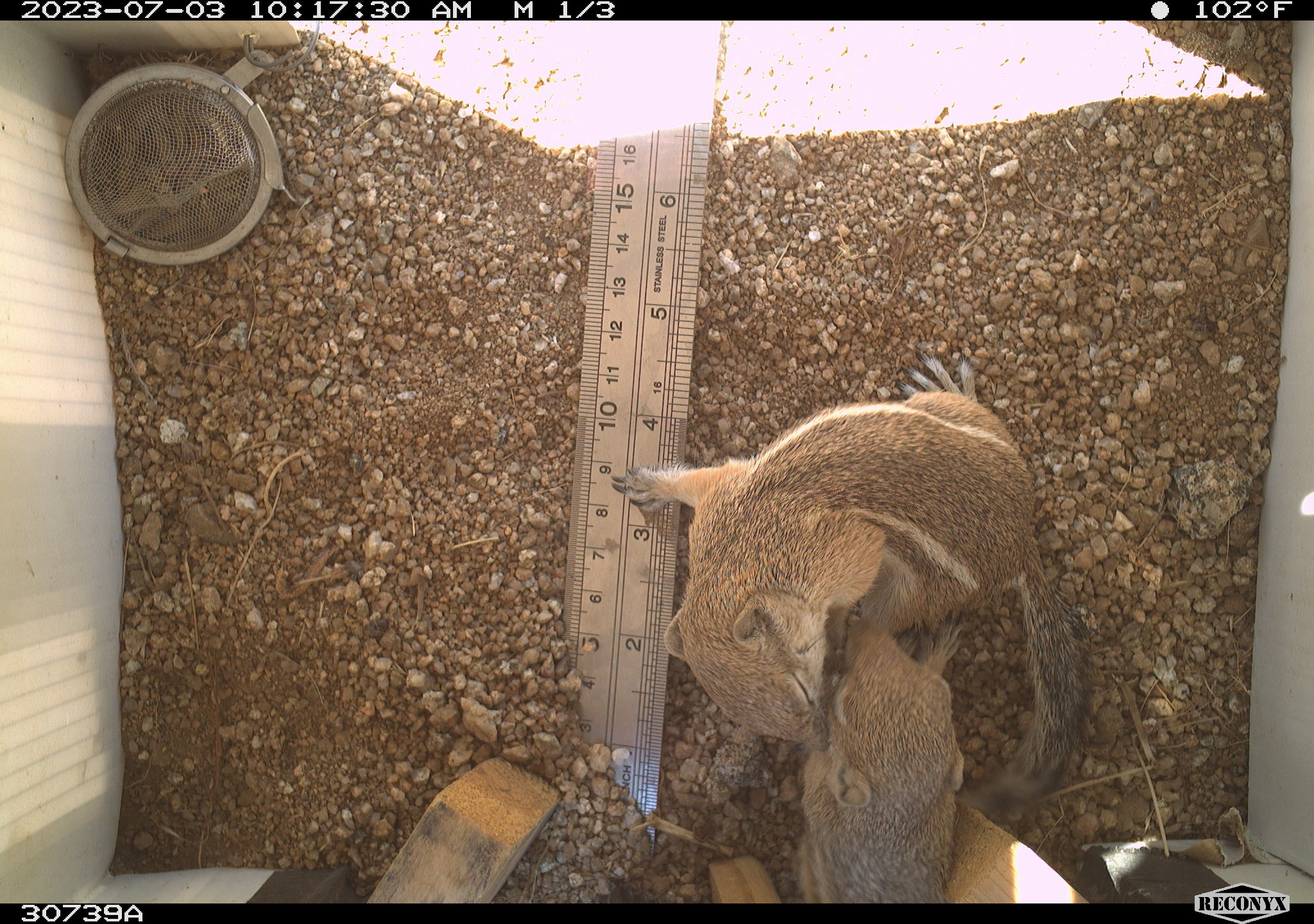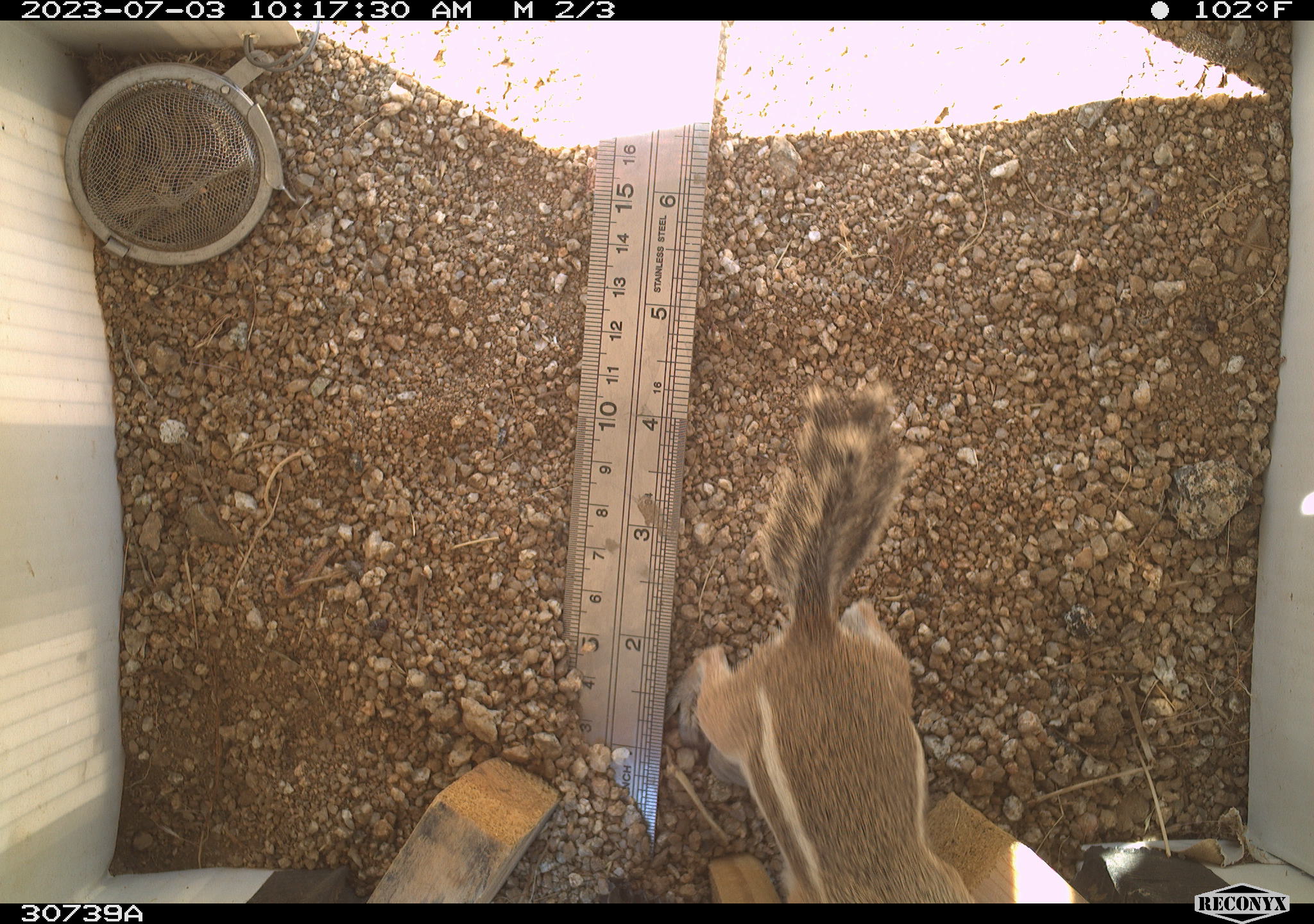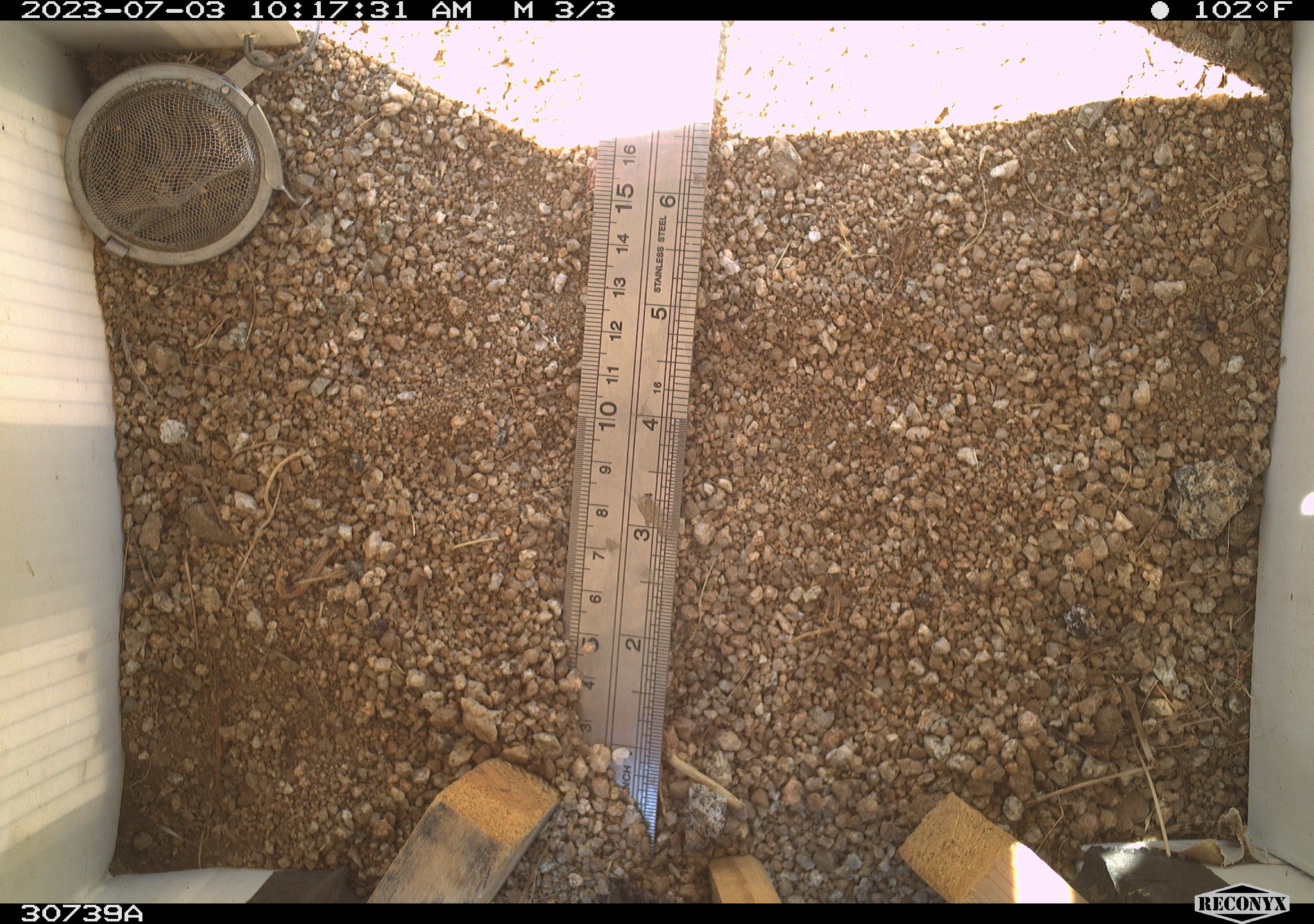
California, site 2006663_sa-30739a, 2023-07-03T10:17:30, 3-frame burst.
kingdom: Animalia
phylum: Chordata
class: Mammalia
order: Rodentia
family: Sciuridae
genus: Ammospermophilus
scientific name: Ammospermophilus leucurus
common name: white-tailed antelope squirrel